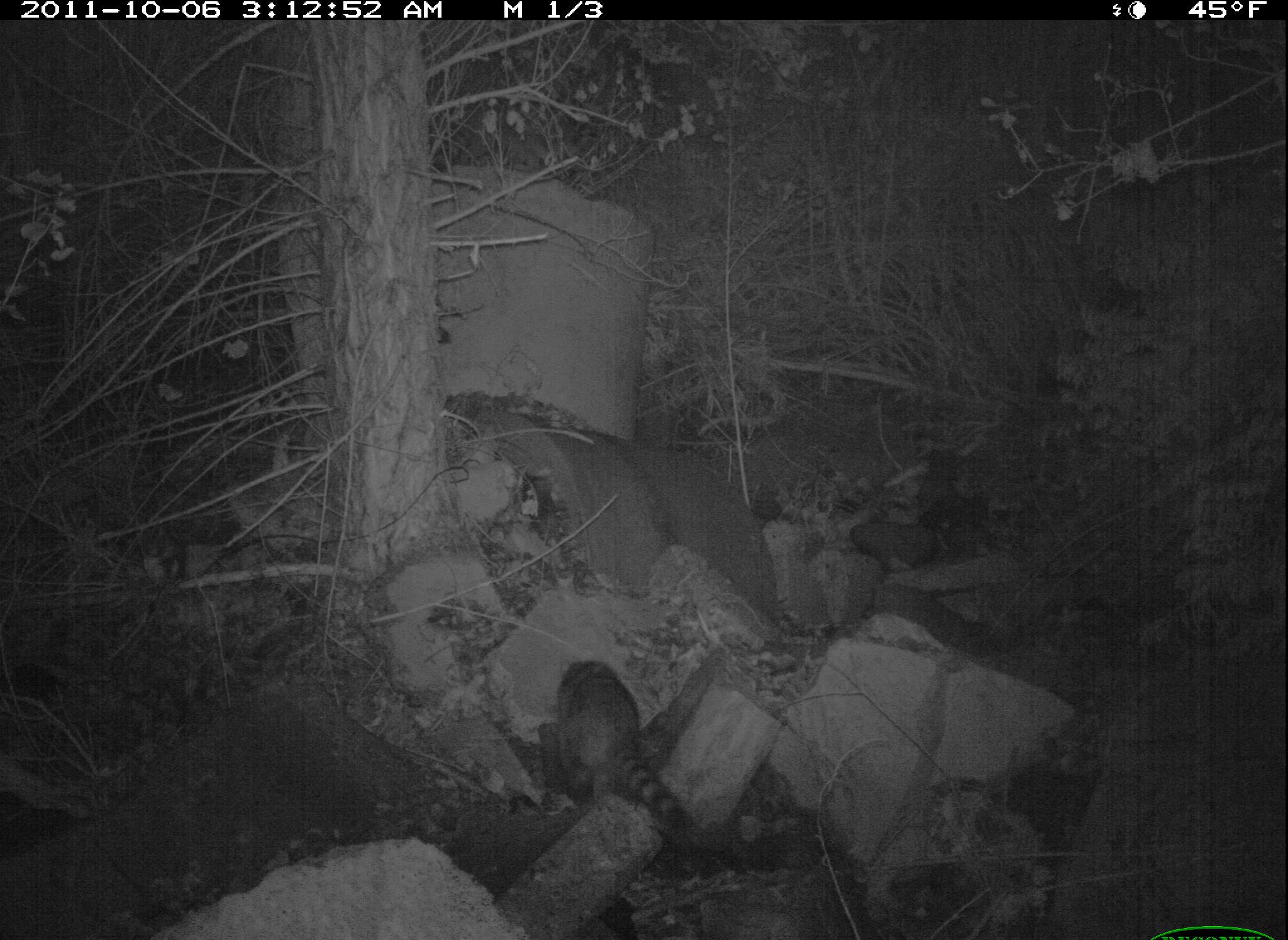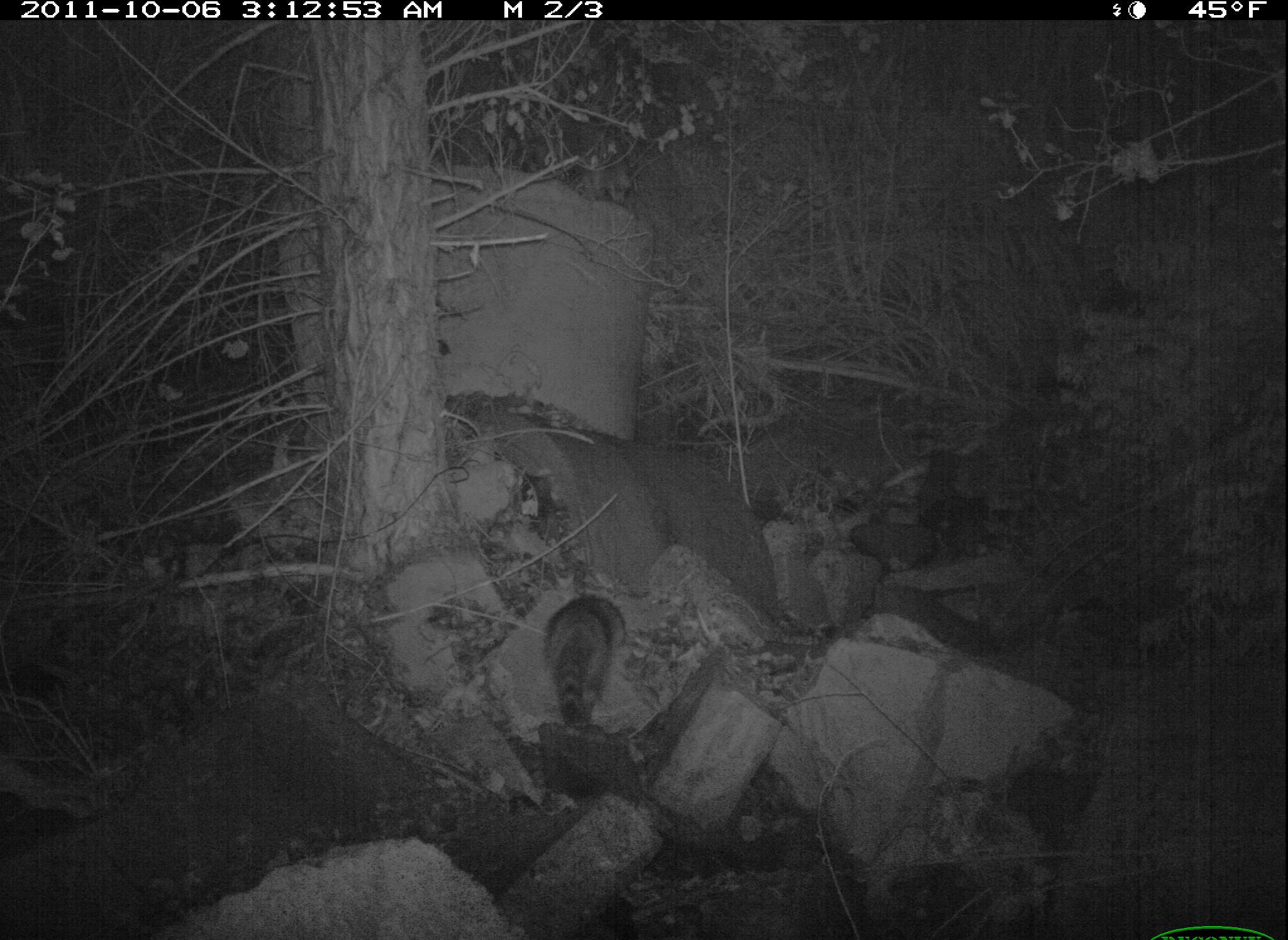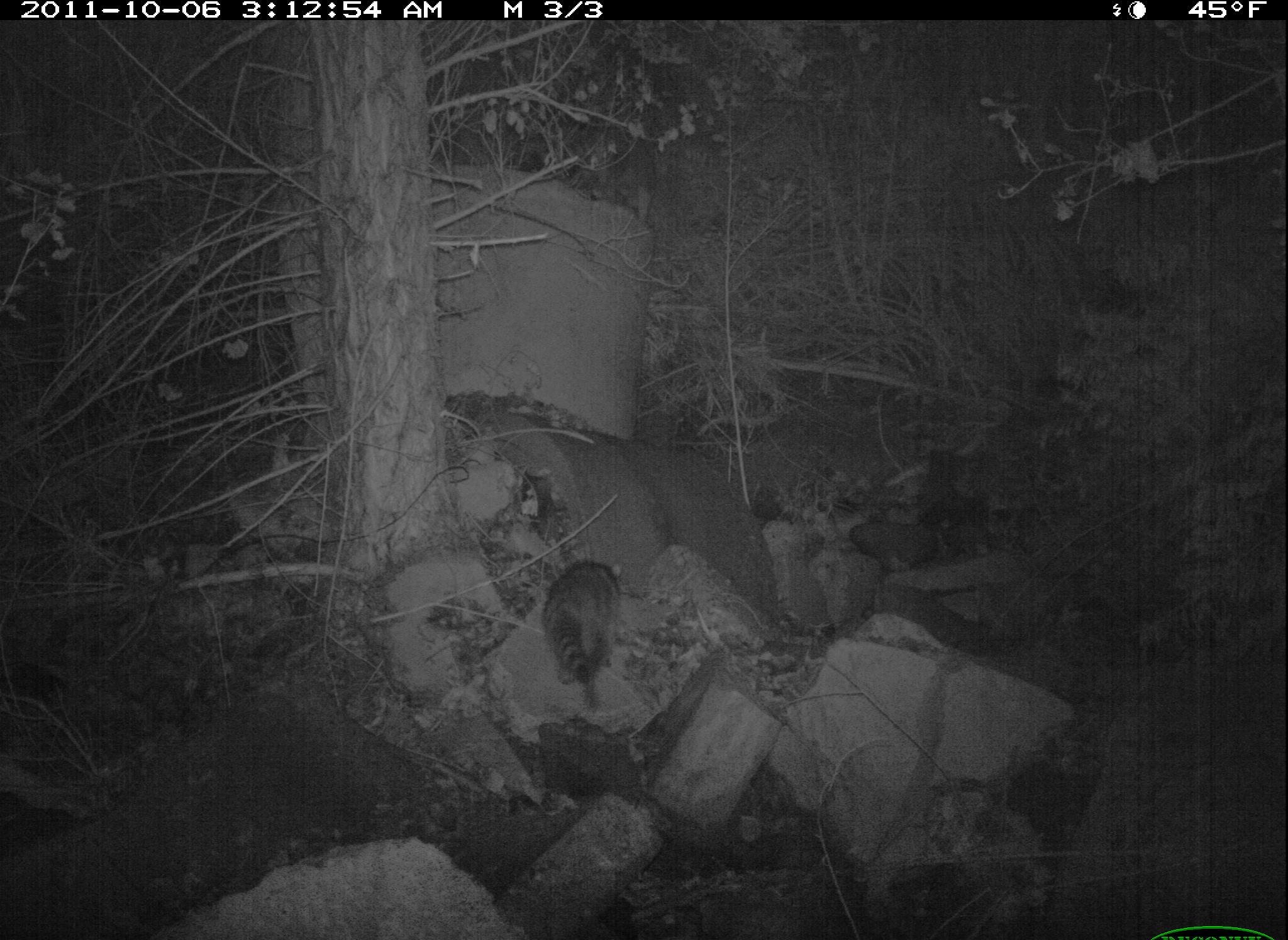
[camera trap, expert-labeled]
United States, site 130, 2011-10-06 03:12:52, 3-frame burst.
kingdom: Animalia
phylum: Chordata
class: Mammalia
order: Carnivora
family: Procyonidae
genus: Procyon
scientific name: Procyon lotor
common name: raccoon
Raccoon (Procyon lotor).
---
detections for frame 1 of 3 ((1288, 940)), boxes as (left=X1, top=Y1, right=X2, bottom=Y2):
raccoon: (left=549, top=649, right=702, bottom=842)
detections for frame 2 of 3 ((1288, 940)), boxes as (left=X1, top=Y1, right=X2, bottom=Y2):
raccoon: (left=524, top=576, right=649, bottom=753)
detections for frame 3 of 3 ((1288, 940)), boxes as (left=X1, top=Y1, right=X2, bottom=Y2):
raccoon: (left=535, top=538, right=636, bottom=729)